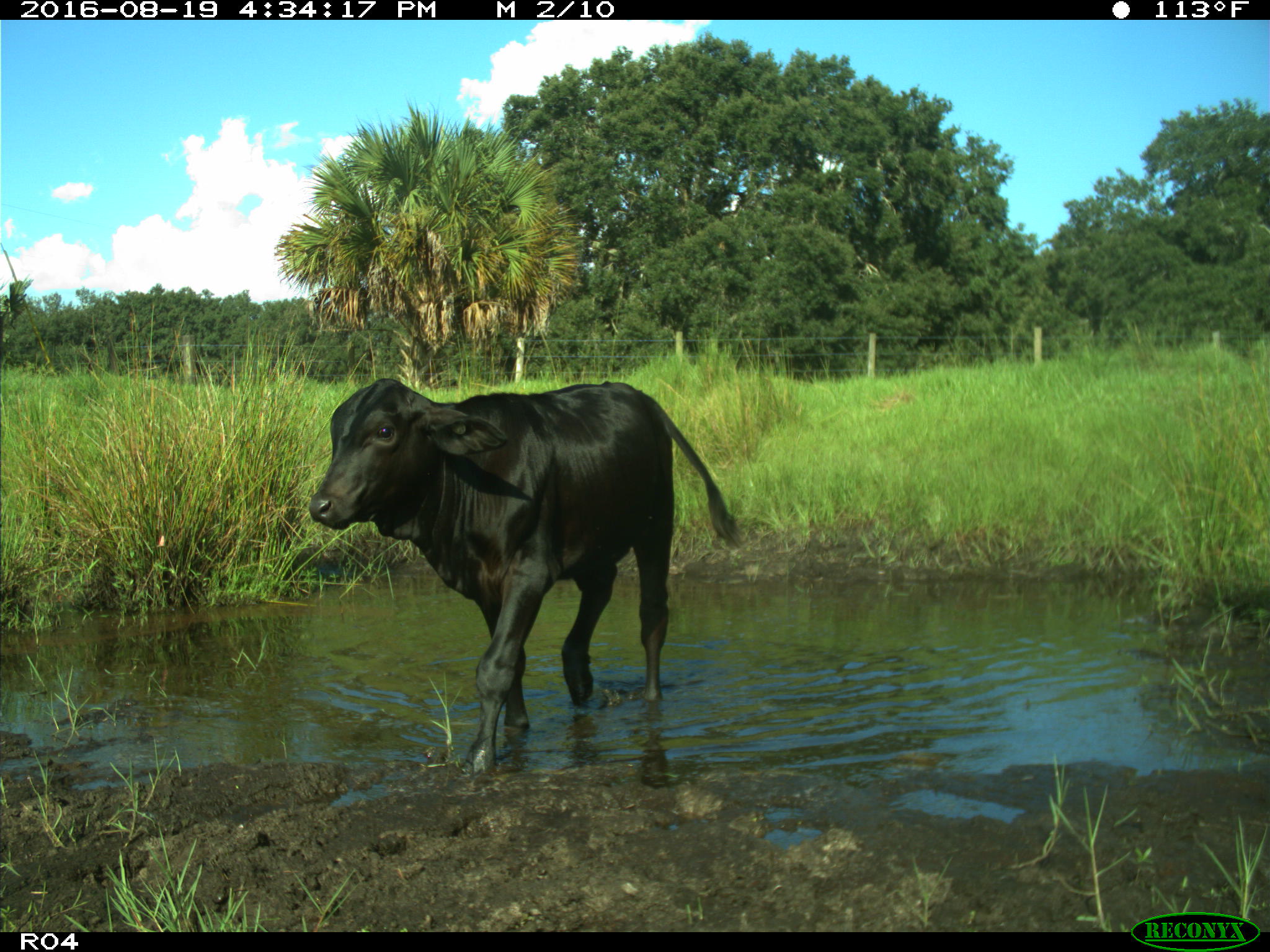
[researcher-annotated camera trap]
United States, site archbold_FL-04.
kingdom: Animalia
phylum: Chordata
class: Mammalia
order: Artiodactyla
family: Bovidae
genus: Bos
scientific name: Bos taurus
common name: domestic cow